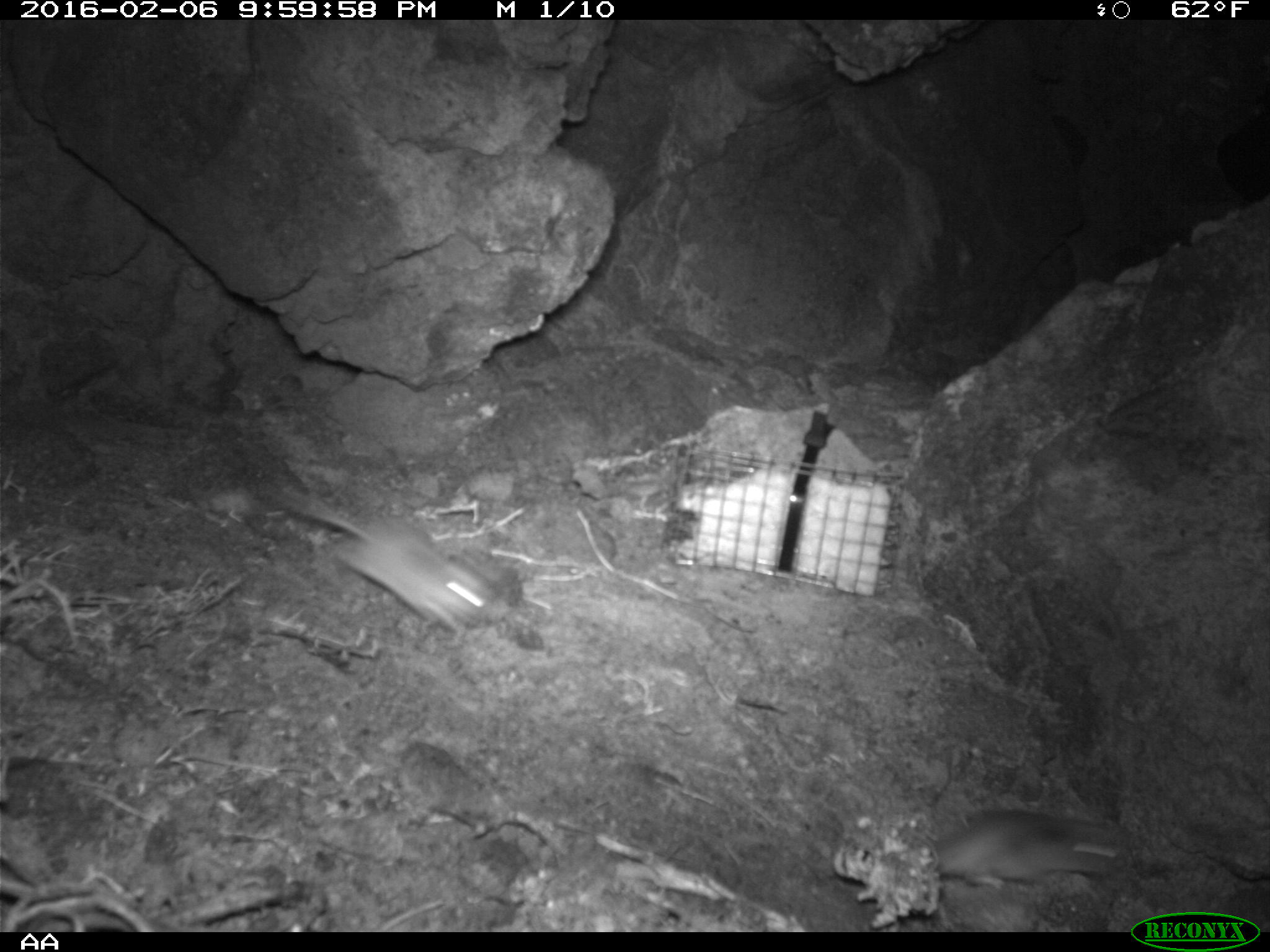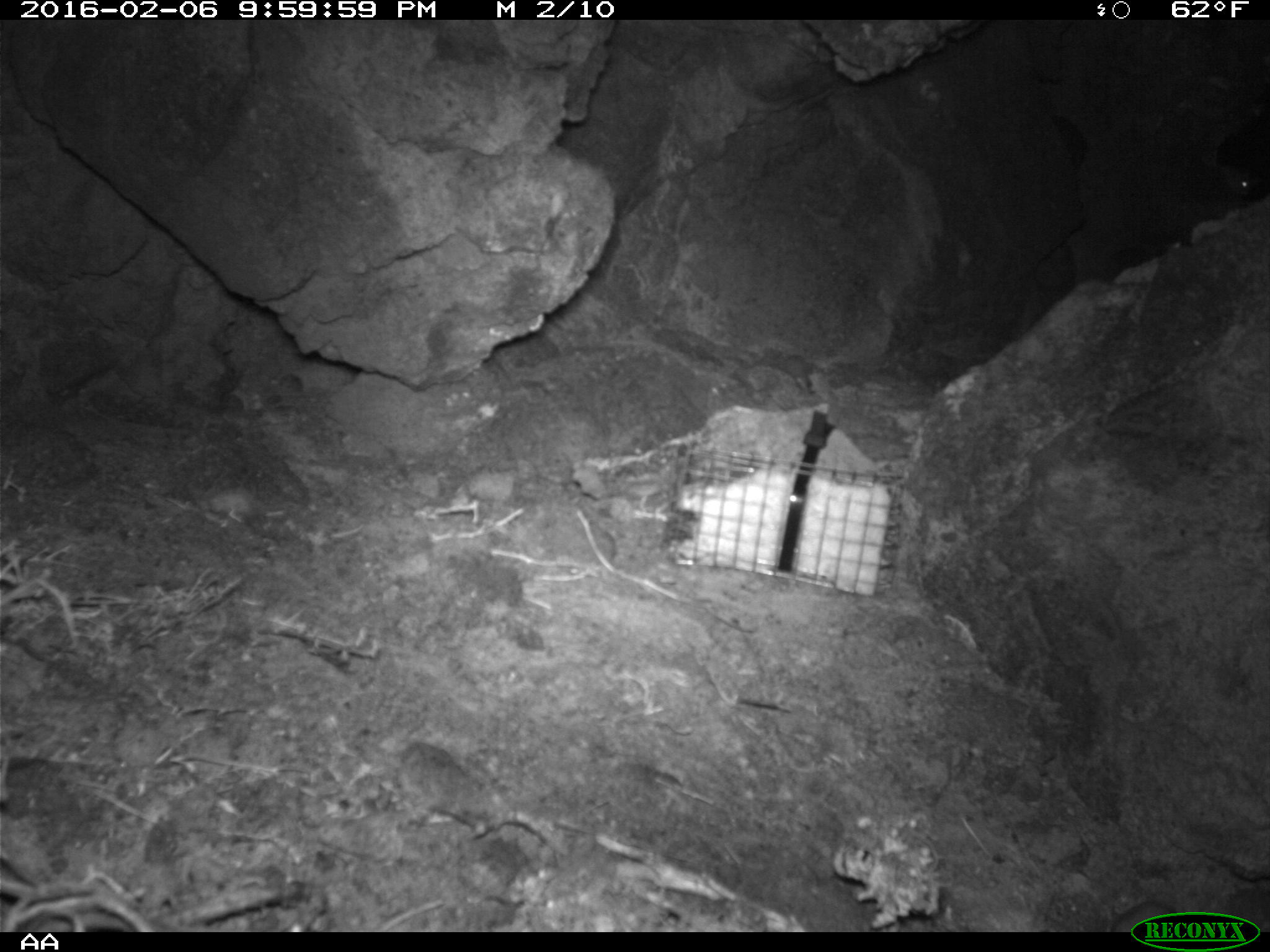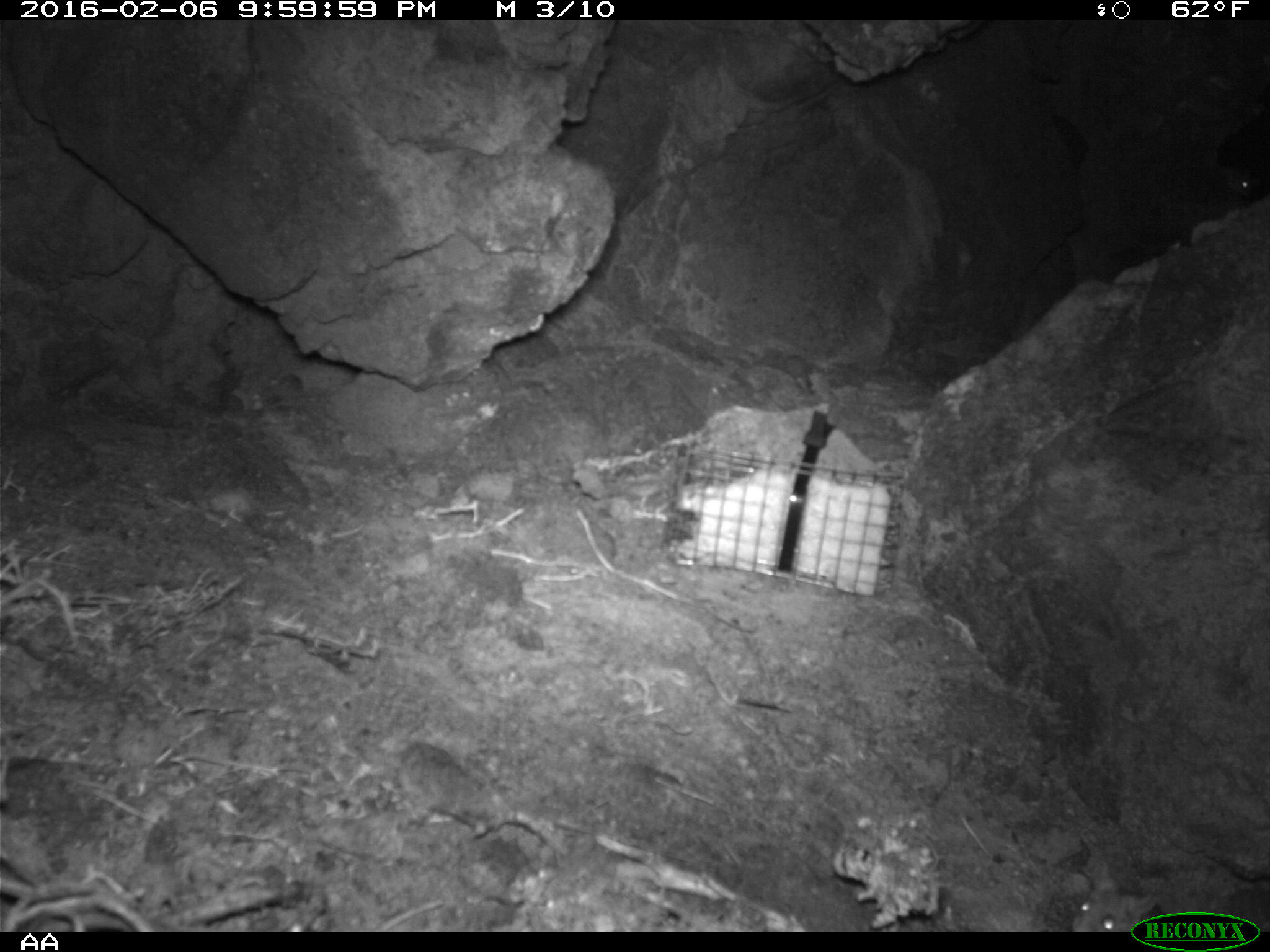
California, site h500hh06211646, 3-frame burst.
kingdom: Animalia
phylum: Chordata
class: Mammalia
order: Rodentia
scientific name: Rodentia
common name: rodent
Rodent (Rodentia).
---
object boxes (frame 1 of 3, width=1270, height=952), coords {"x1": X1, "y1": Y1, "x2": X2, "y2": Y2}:
rodent: {"x1": 274, "y1": 487, "x2": 503, "y2": 648}; {"x1": 924, "y1": 807, "x2": 1133, "y2": 889}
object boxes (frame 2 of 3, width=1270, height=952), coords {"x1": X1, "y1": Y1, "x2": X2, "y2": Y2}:
rodent: {"x1": 1227, "y1": 164, "x2": 1263, "y2": 196}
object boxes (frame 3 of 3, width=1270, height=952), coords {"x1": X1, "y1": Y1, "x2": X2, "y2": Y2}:
rodent: {"x1": 1075, "y1": 861, "x2": 1159, "y2": 932}; {"x1": 1219, "y1": 143, "x2": 1269, "y2": 198}